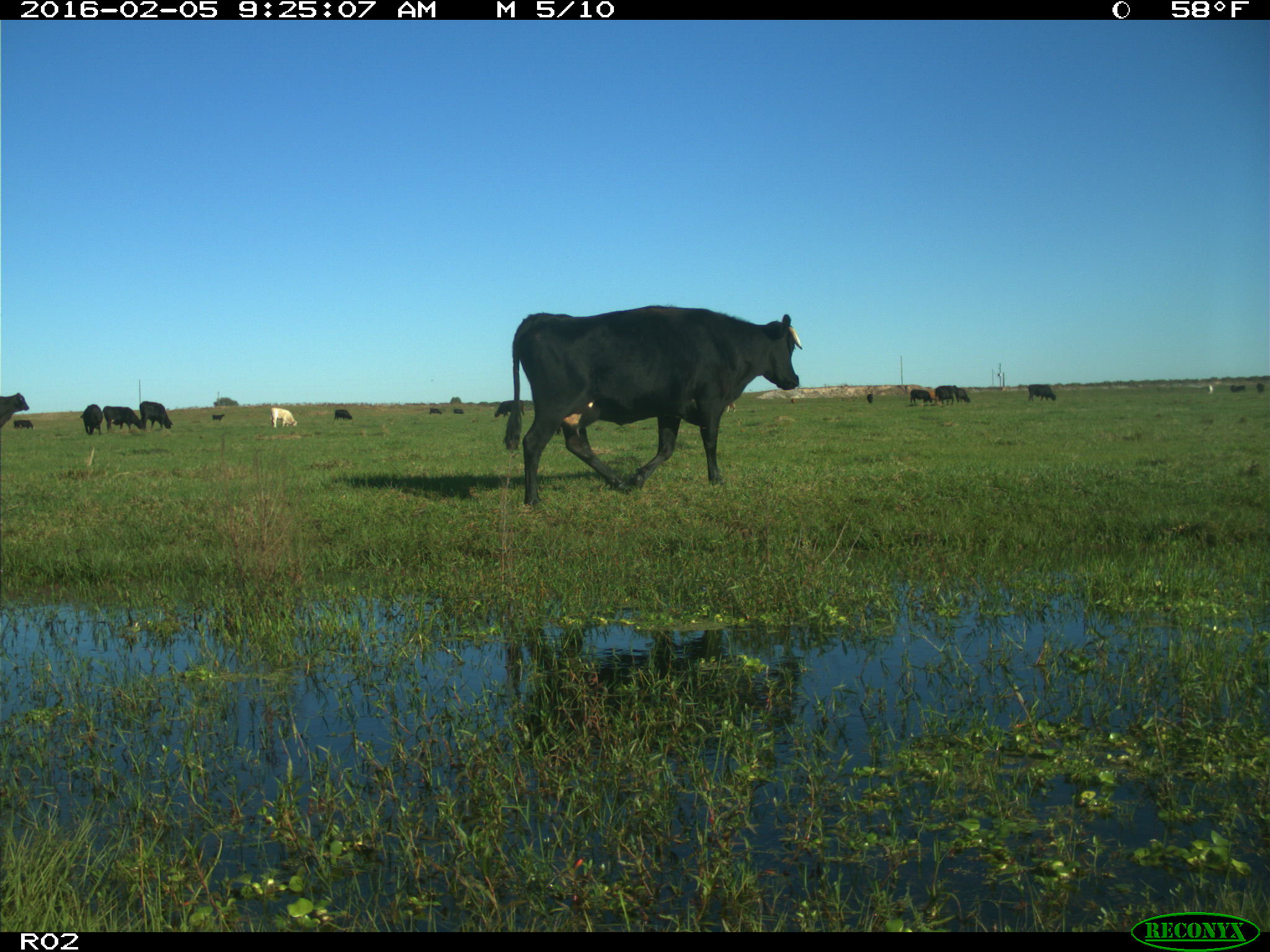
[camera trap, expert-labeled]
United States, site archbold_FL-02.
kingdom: Animalia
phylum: Chordata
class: Mammalia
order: Artiodactyla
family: Bovidae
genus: Bos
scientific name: Bos taurus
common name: domestic cow